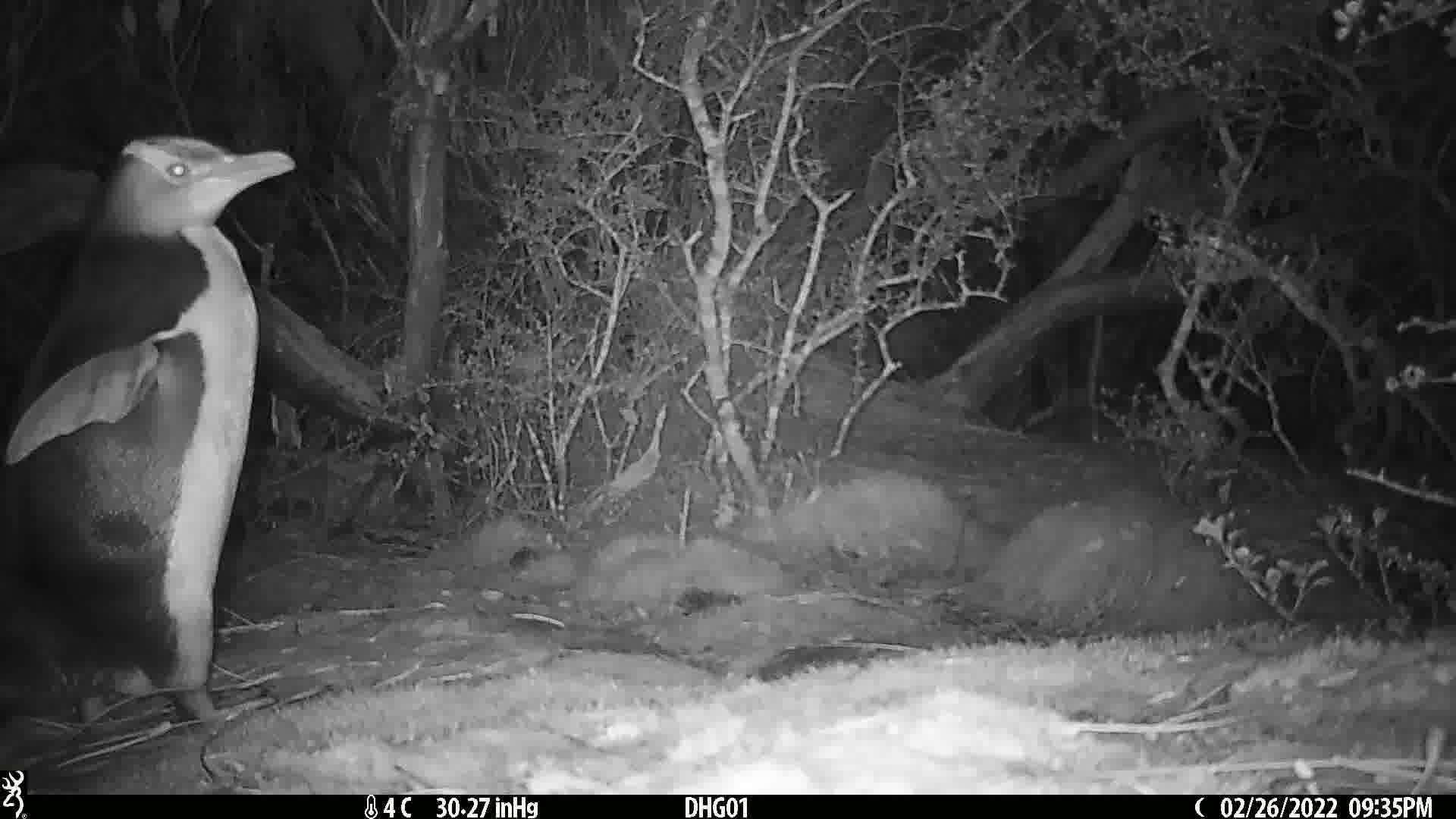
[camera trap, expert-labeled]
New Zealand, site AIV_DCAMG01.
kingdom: Animalia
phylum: Chordata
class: Aves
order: Sphenisciformes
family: Spheniscidae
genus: Megadyptes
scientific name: Megadyptes antipodes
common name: yellow-eyed penguin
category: yellow eyed penguin